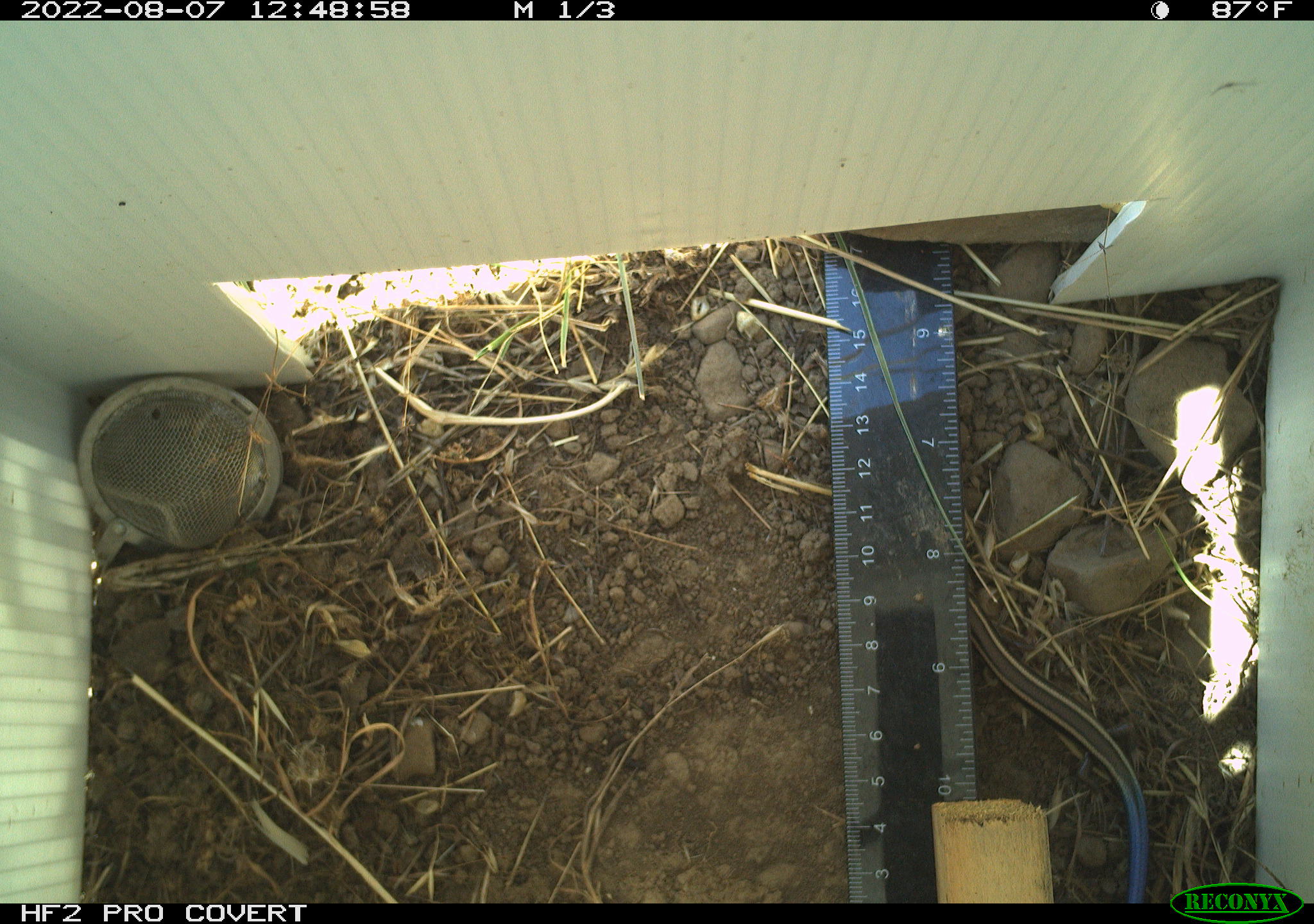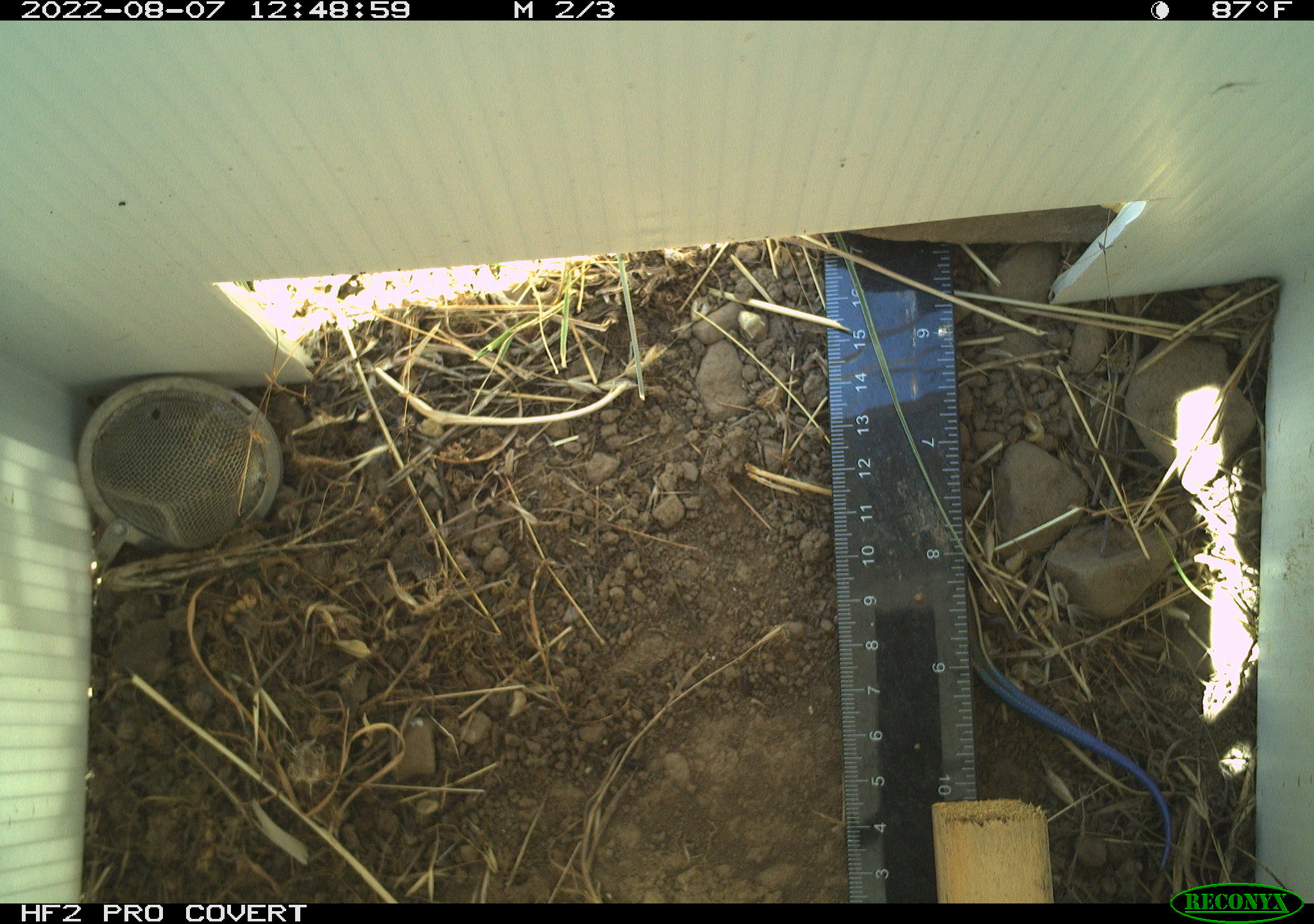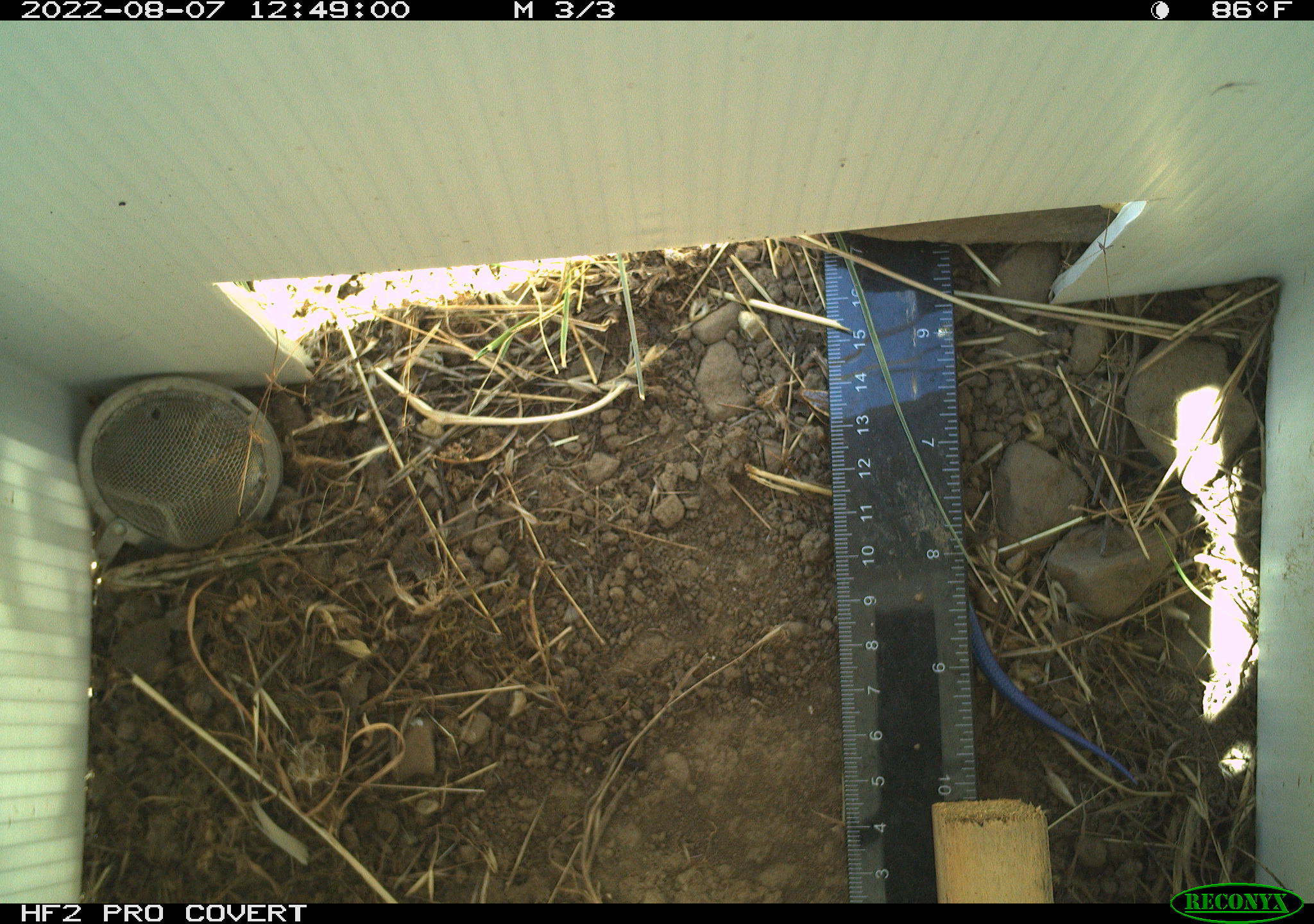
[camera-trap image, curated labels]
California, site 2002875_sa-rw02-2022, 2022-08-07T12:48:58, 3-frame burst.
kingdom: Animalia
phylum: Chordata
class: Reptilia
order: Squamata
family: Scincidae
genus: Plestiodon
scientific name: Plestiodon skiltonianus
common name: western skink